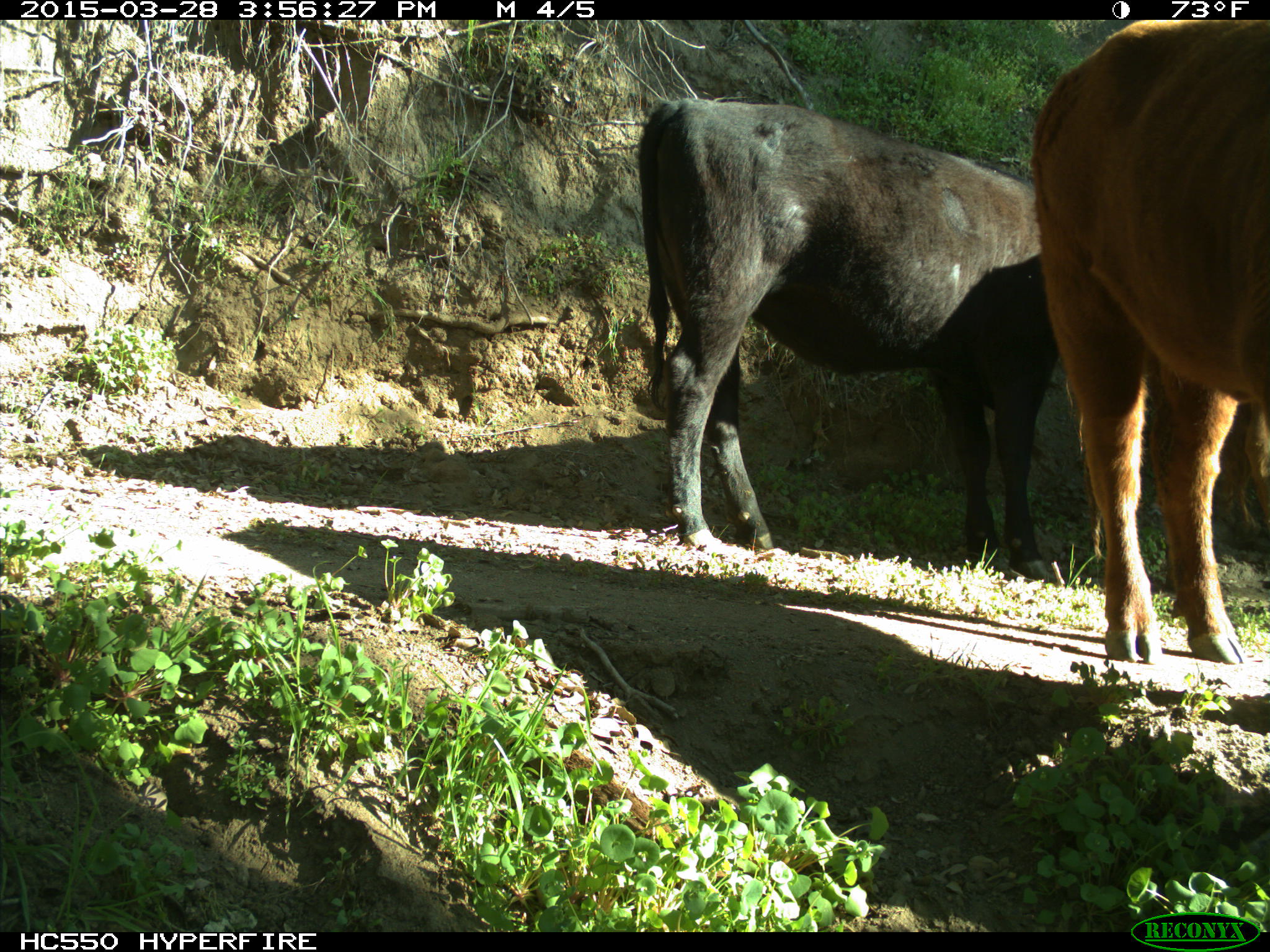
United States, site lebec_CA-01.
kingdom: Animalia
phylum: Chordata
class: Mammalia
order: Artiodactyla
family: Bovidae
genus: Bos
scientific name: Bos taurus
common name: domestic cow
Bos taurus (domestic cow).